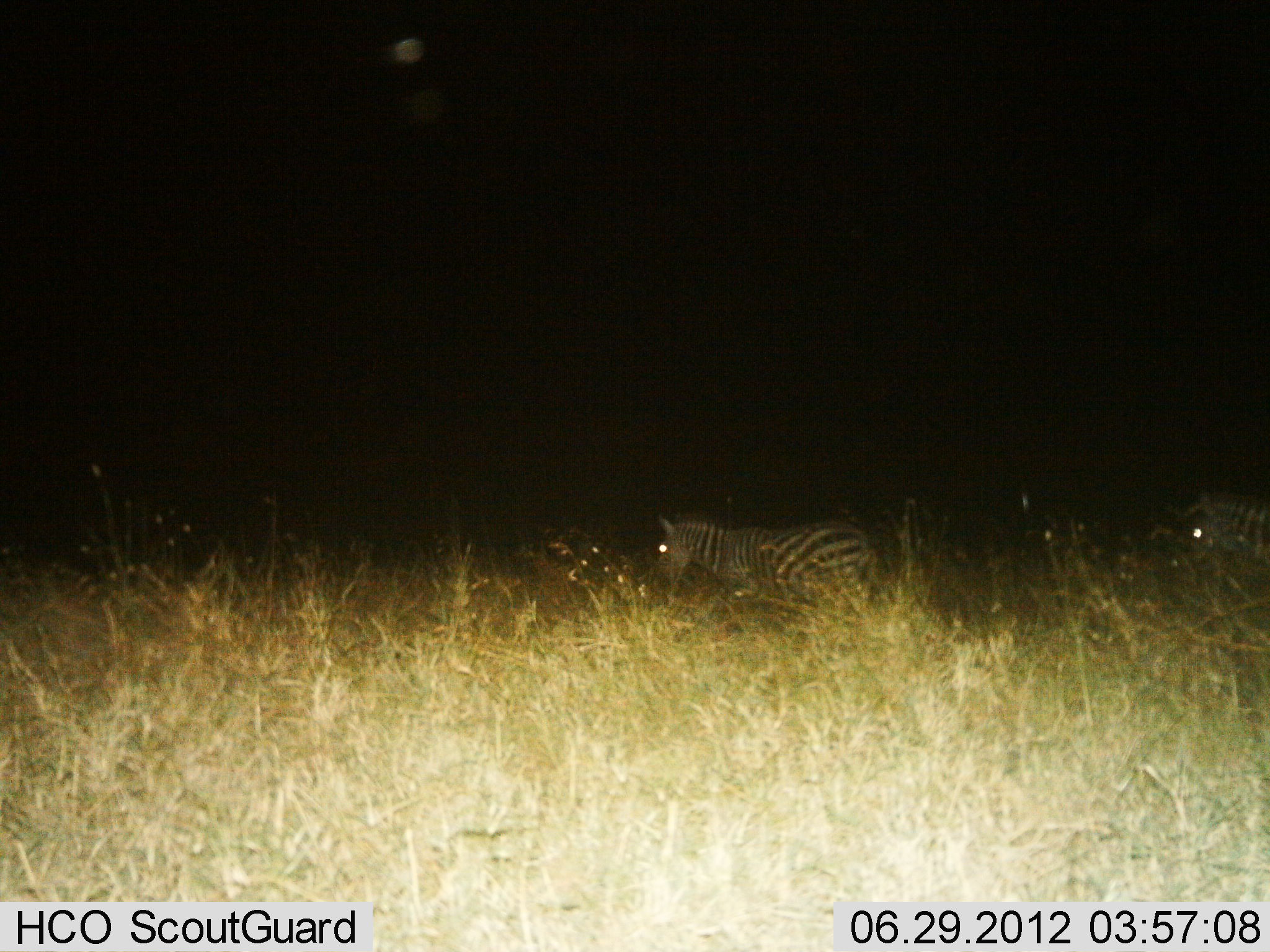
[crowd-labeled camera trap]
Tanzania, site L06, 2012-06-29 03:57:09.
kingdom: Animalia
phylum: Chordata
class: Mammalia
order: Perissodactyla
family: Equidae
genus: Equus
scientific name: Equus quagga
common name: plains zebra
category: zebra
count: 2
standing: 40%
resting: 20%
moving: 50%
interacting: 0%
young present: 0%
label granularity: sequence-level